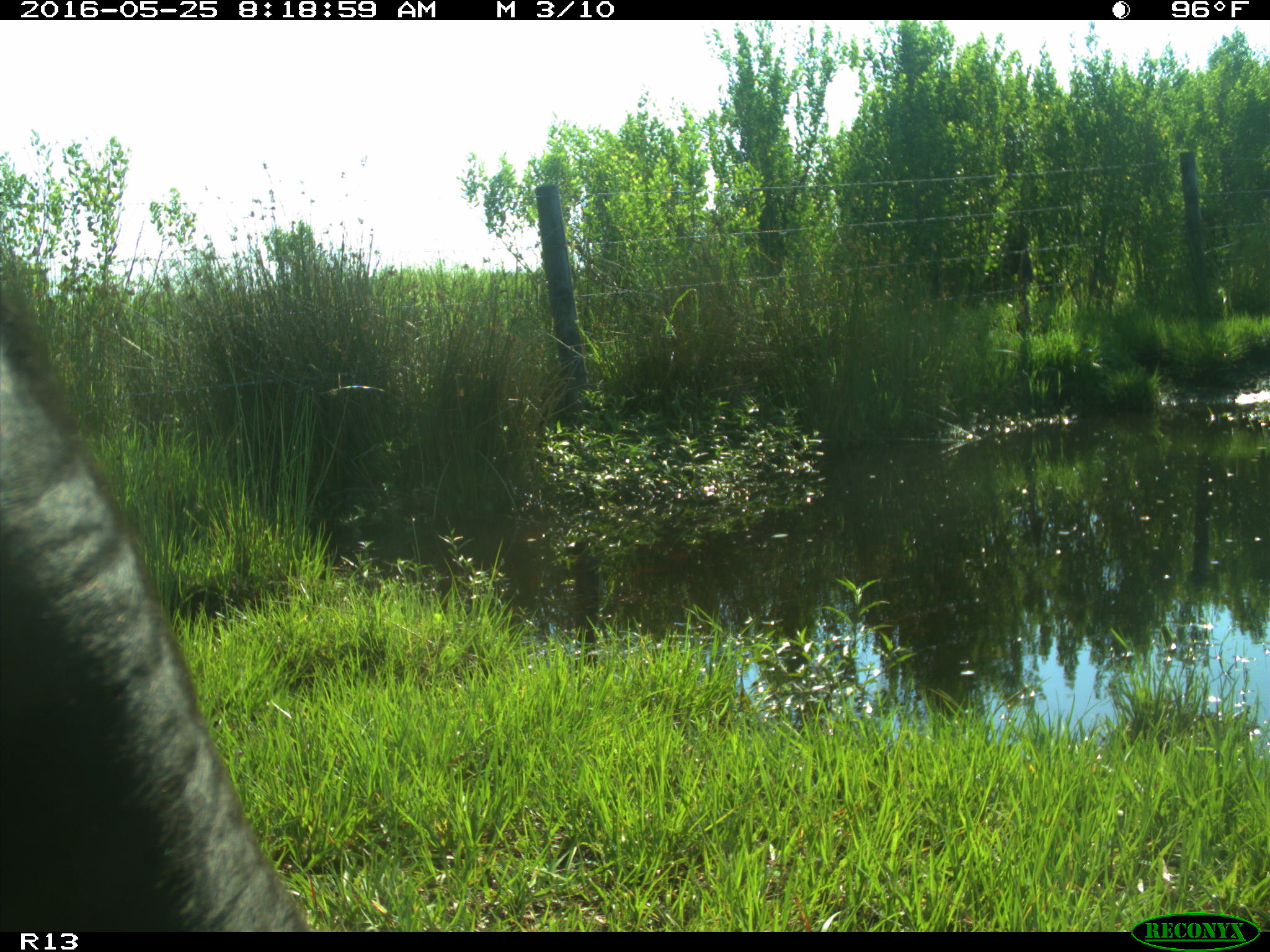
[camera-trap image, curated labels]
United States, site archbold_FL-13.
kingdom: Animalia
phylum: Chordata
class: Mammalia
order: Artiodactyla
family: Bovidae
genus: Bos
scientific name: Bos taurus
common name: domestic cow